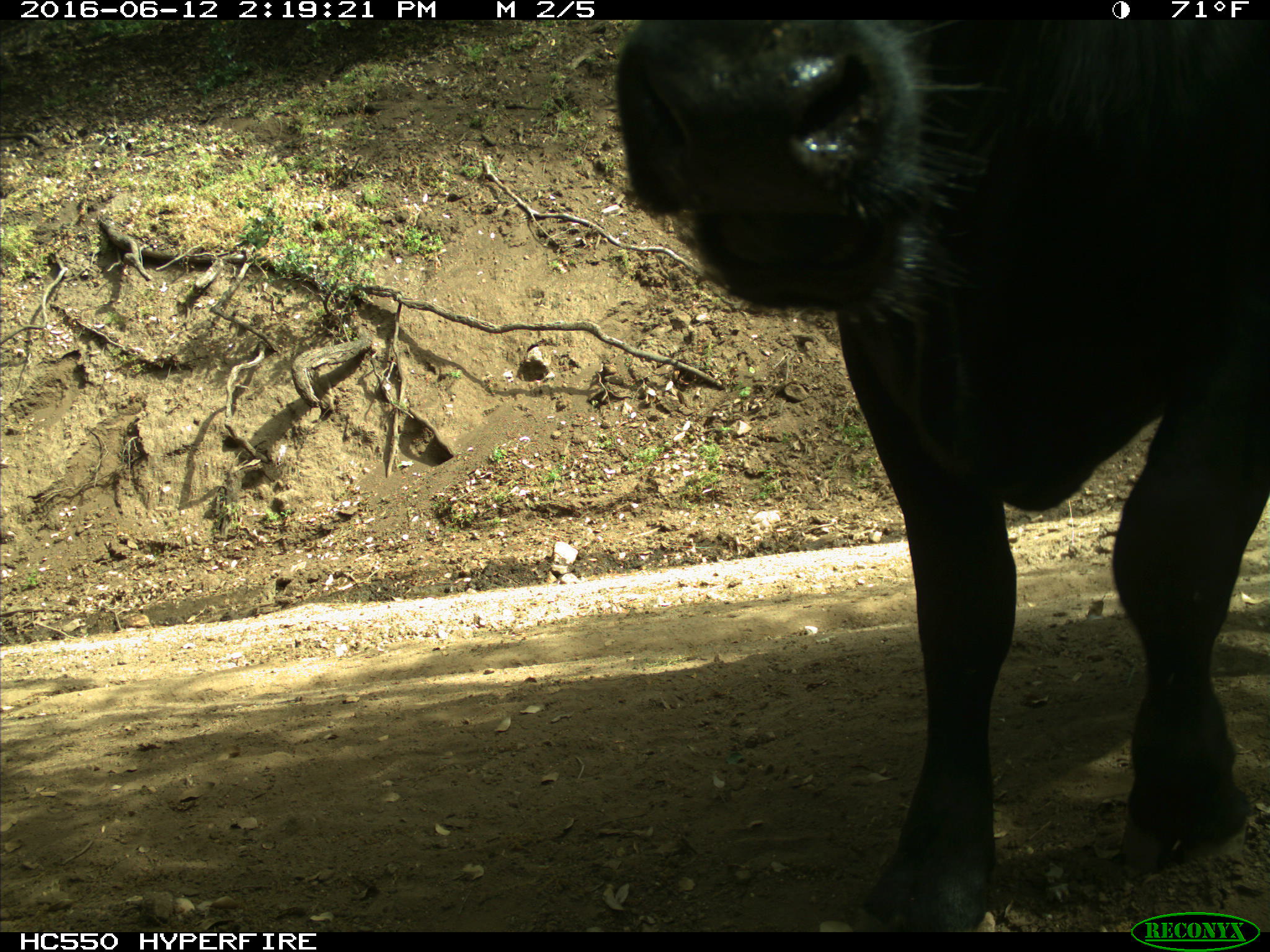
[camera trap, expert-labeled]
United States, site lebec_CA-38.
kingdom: Animalia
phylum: Chordata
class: Mammalia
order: Artiodactyla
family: Bovidae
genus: Bos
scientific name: Bos taurus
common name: domestic cow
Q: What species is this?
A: Bos taurus (domestic cow).